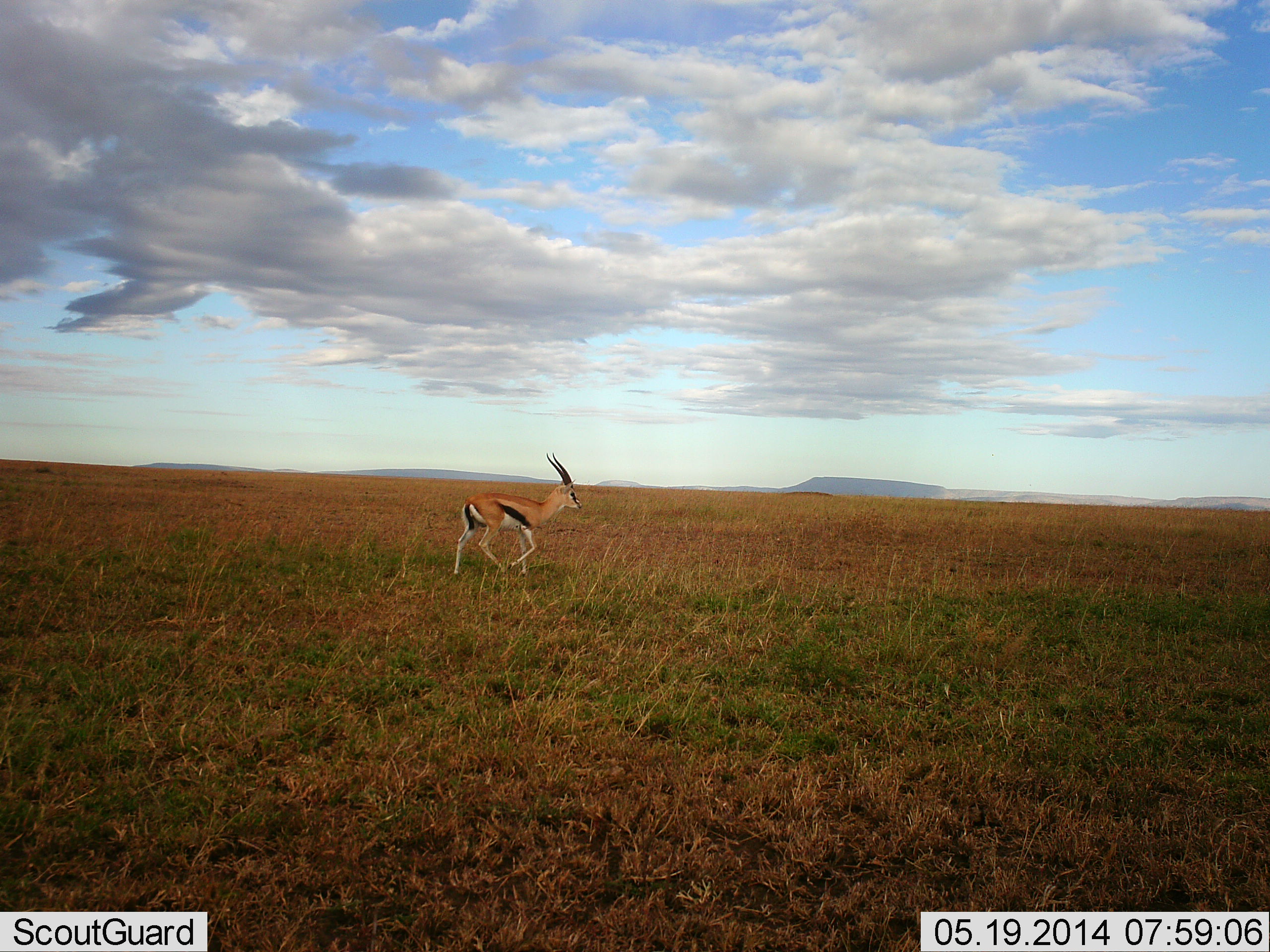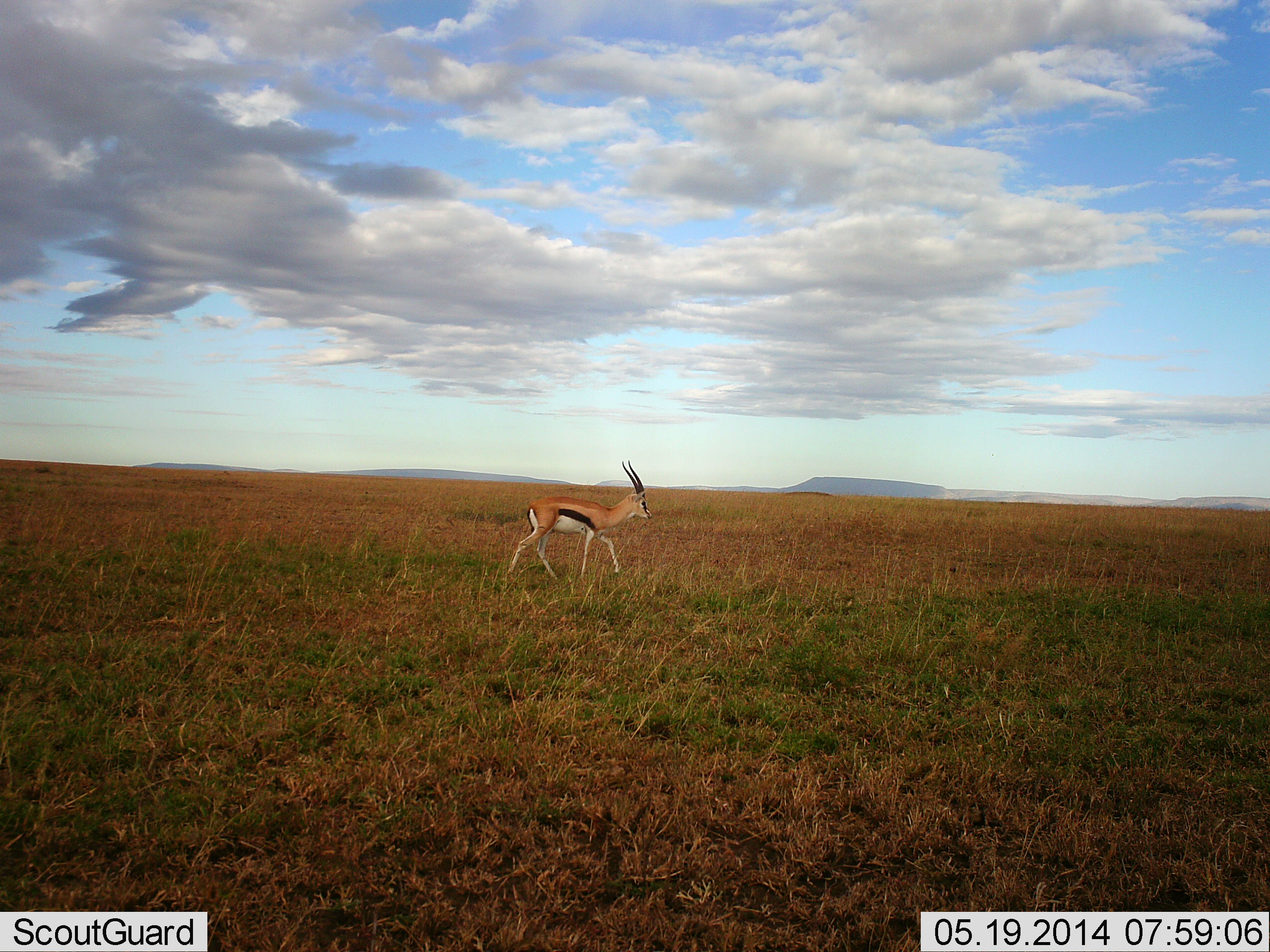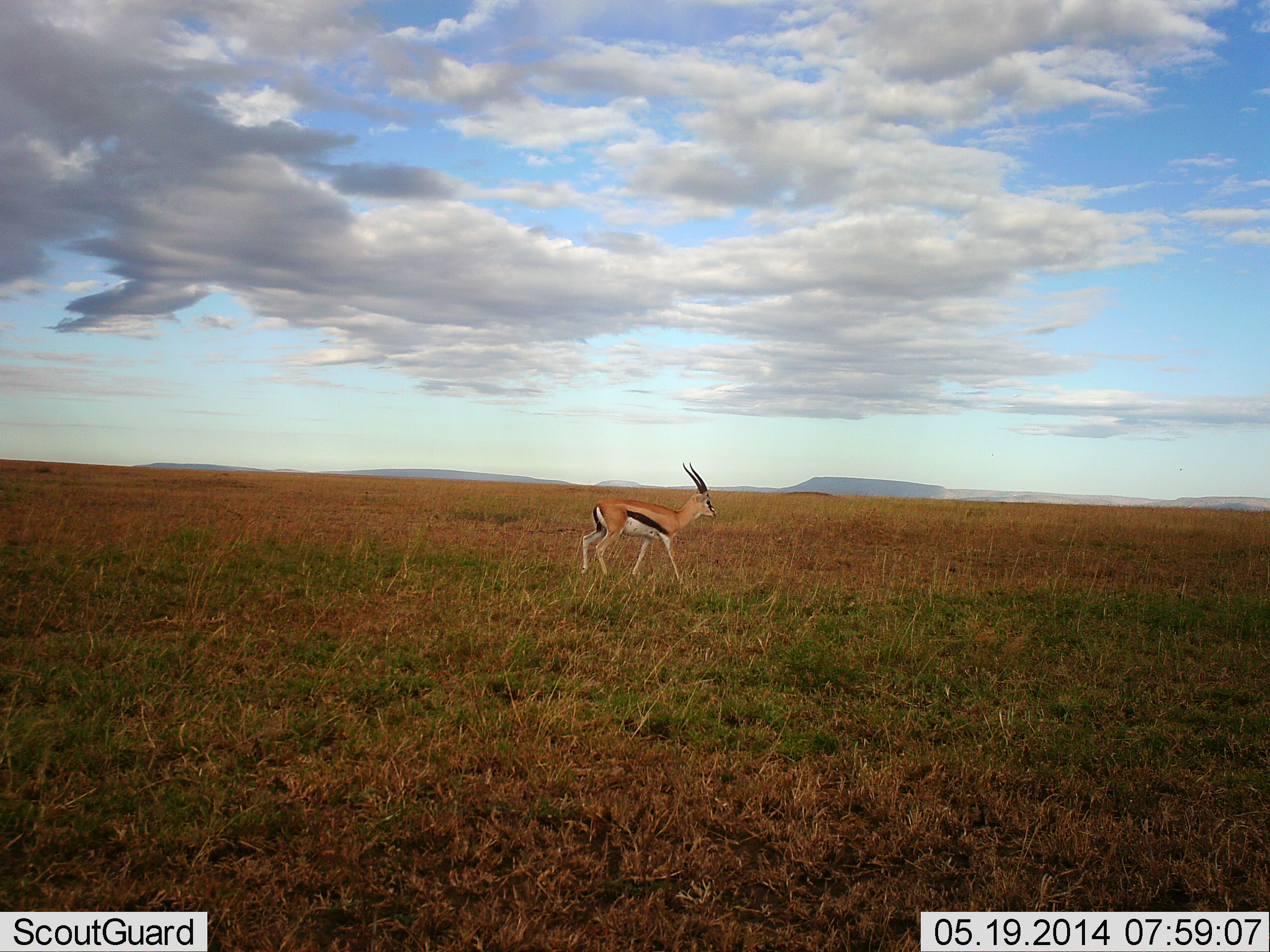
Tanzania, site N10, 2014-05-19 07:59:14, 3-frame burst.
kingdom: Animalia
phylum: Chordata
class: Mammalia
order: Artiodactyla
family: Bovidae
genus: Eudorcas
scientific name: Eudorcas thomsonii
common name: thomson's gazelle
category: gazellethomsons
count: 1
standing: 10%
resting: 0%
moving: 90%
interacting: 0%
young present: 0%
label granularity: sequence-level